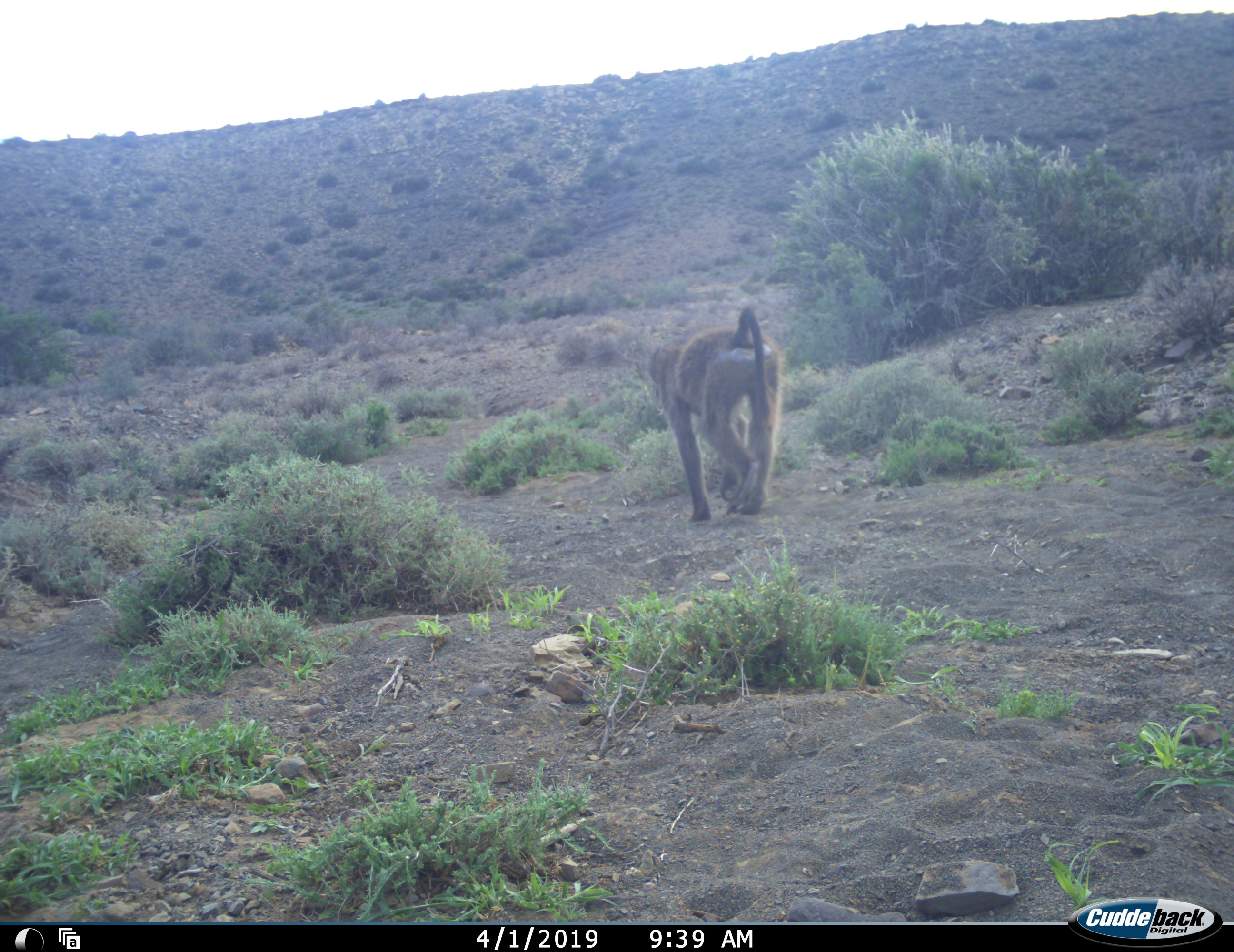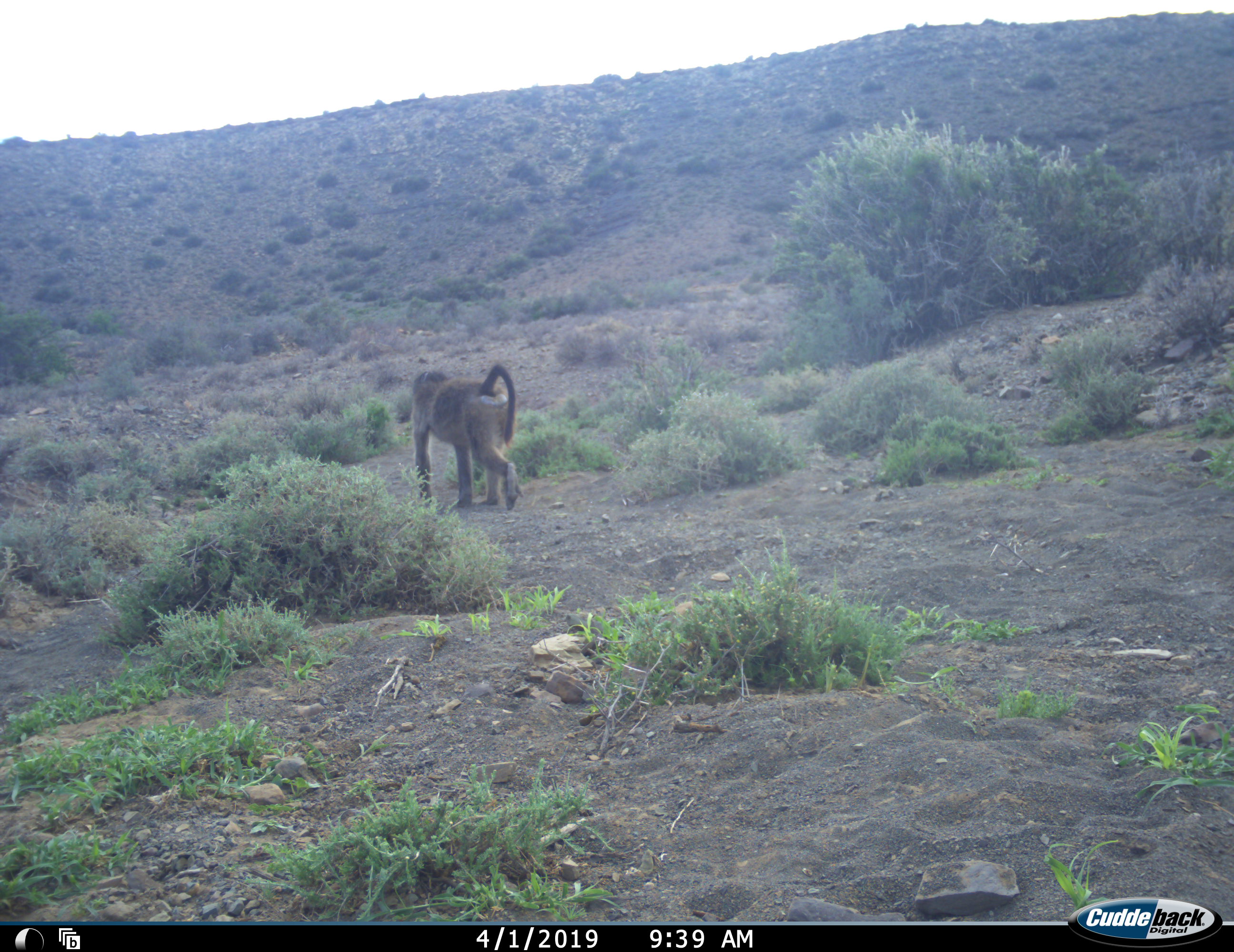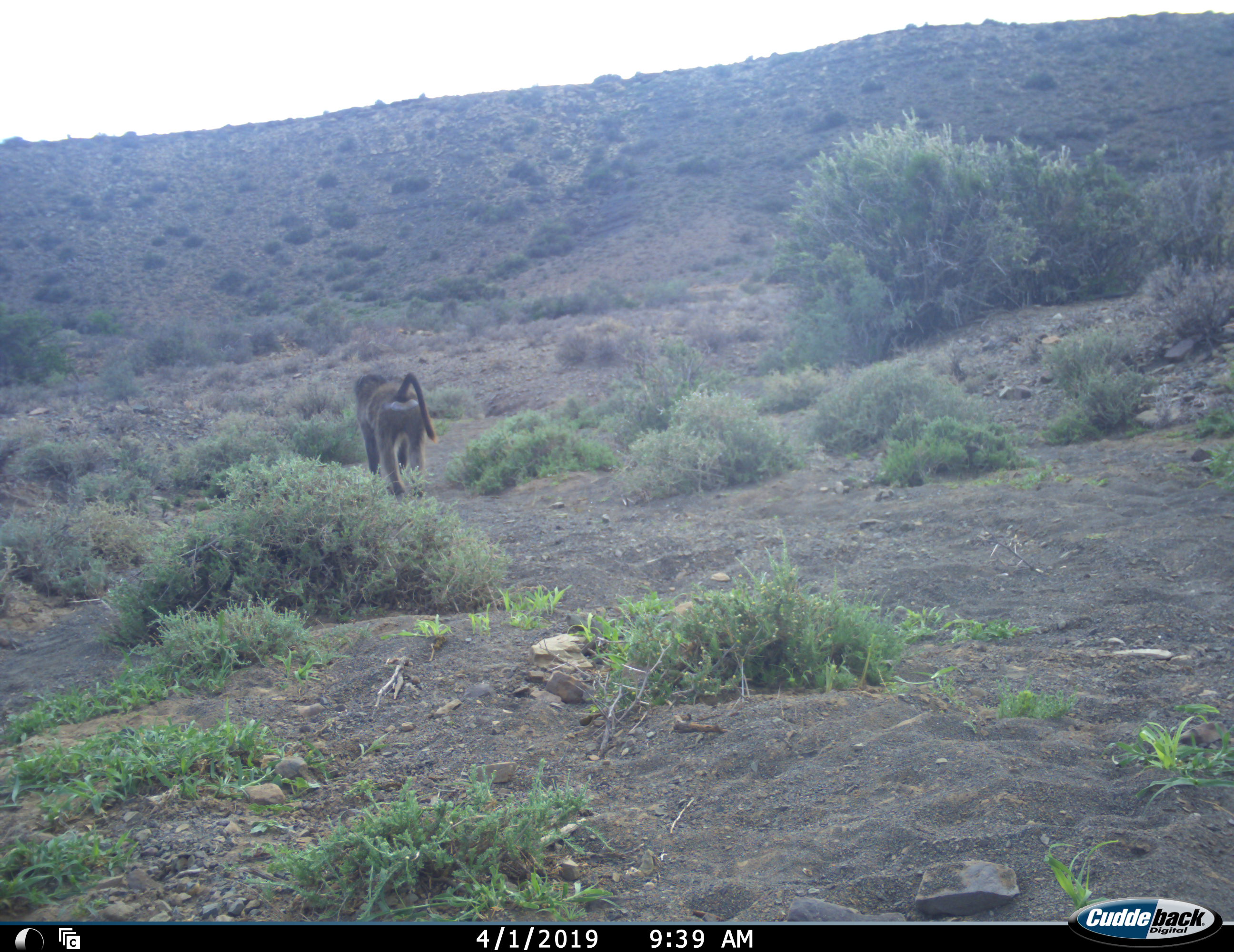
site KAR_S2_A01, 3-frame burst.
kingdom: Animalia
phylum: Chordata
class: Mammalia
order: Primates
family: Cercopithecidae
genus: Papio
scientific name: Papio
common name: baboon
Baboon (Papio), count 1. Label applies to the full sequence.